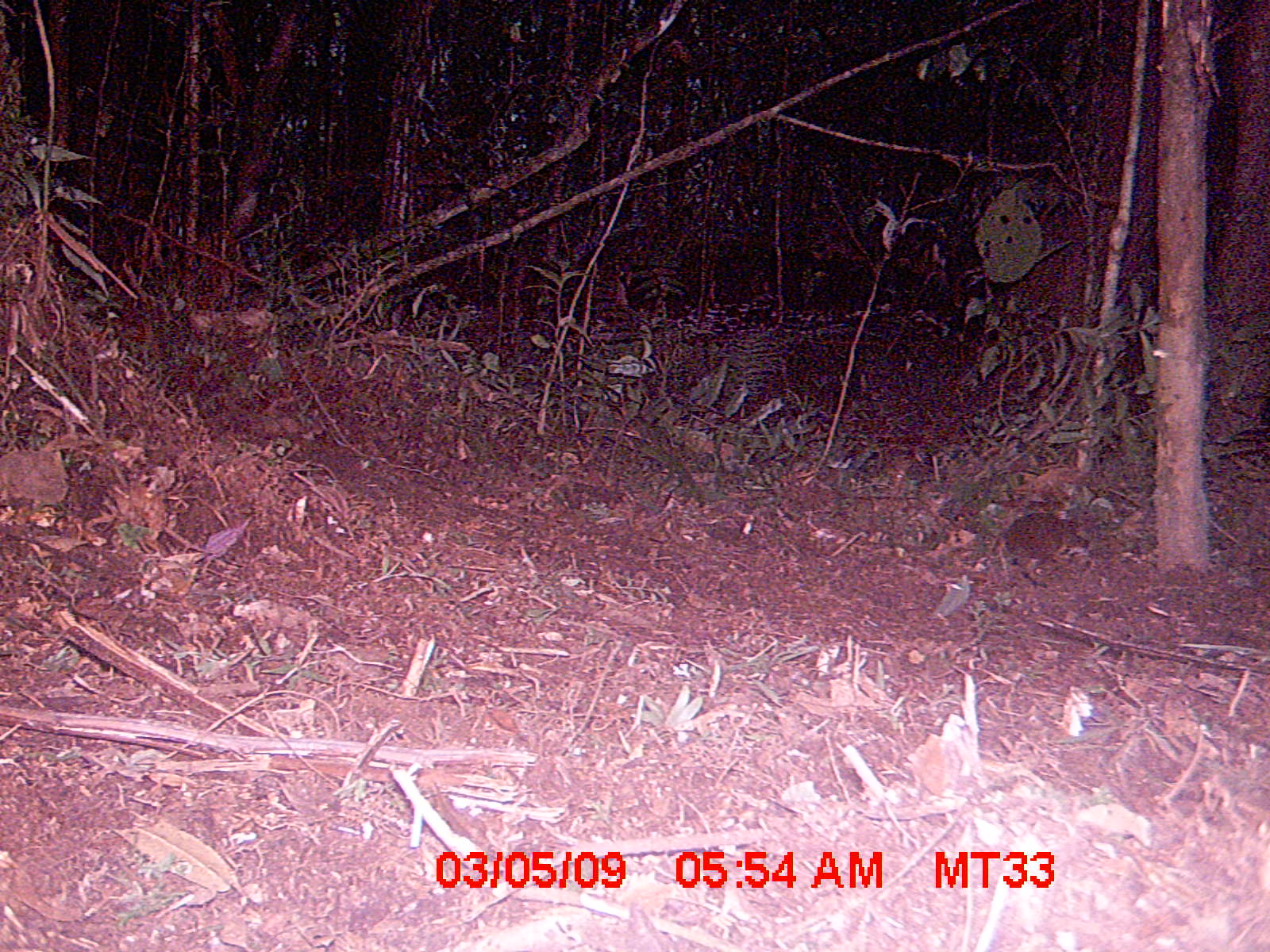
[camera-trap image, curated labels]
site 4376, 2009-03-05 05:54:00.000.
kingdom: Animalia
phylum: Chordata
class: Mammalia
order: Rodentia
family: Nesomyidae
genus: Nesomys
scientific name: Nesomys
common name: nesomys rodents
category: nesomys sp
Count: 1.